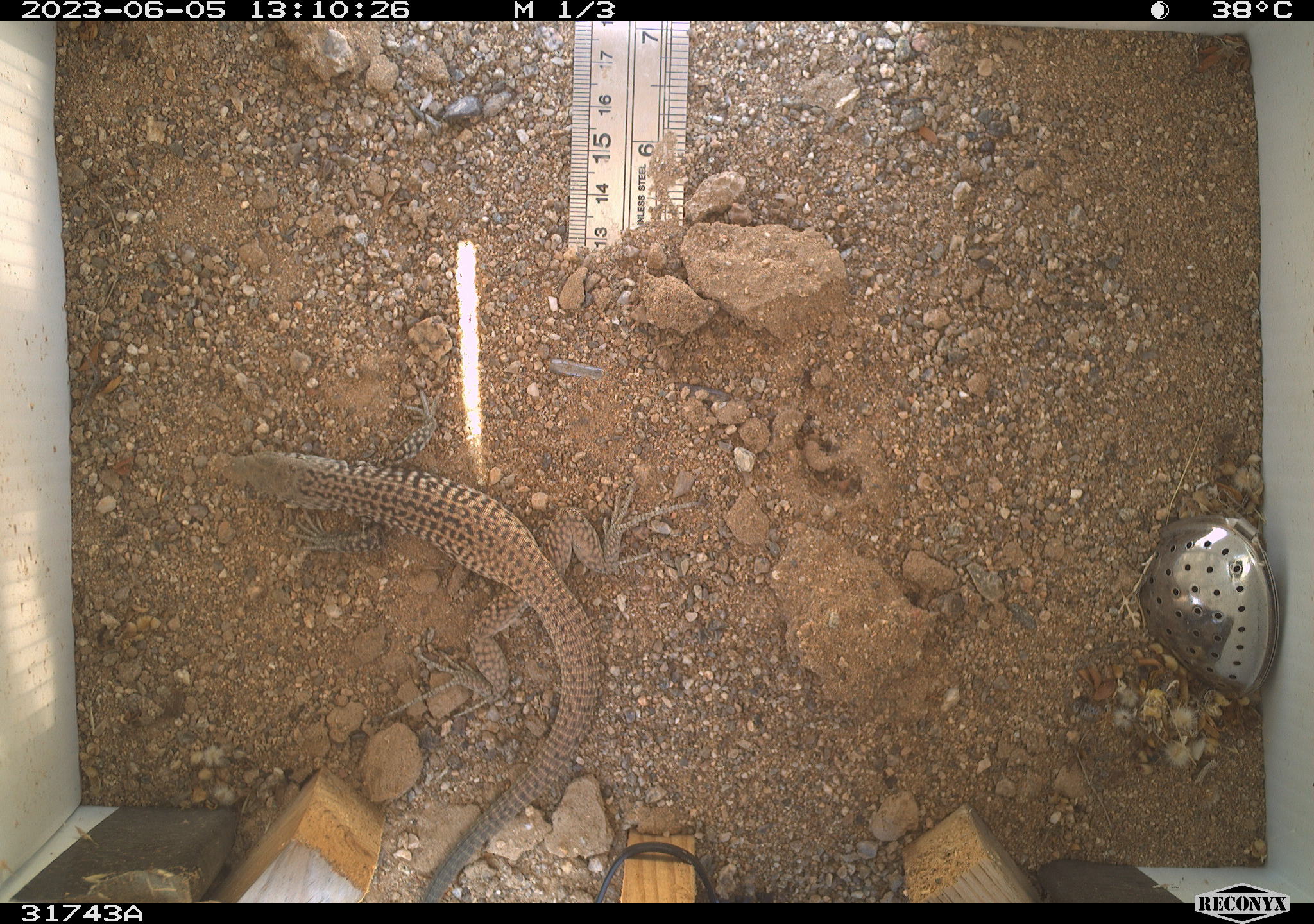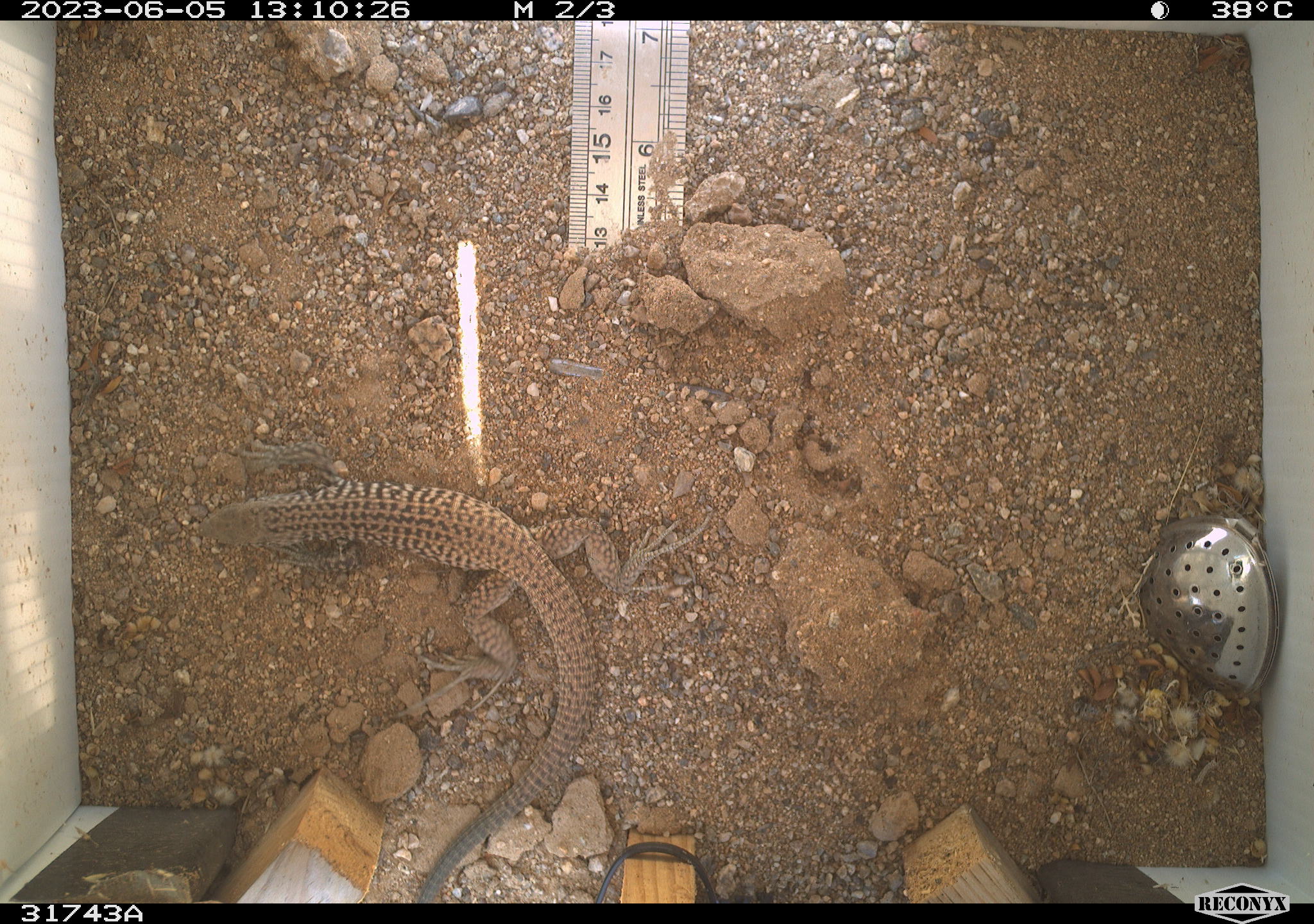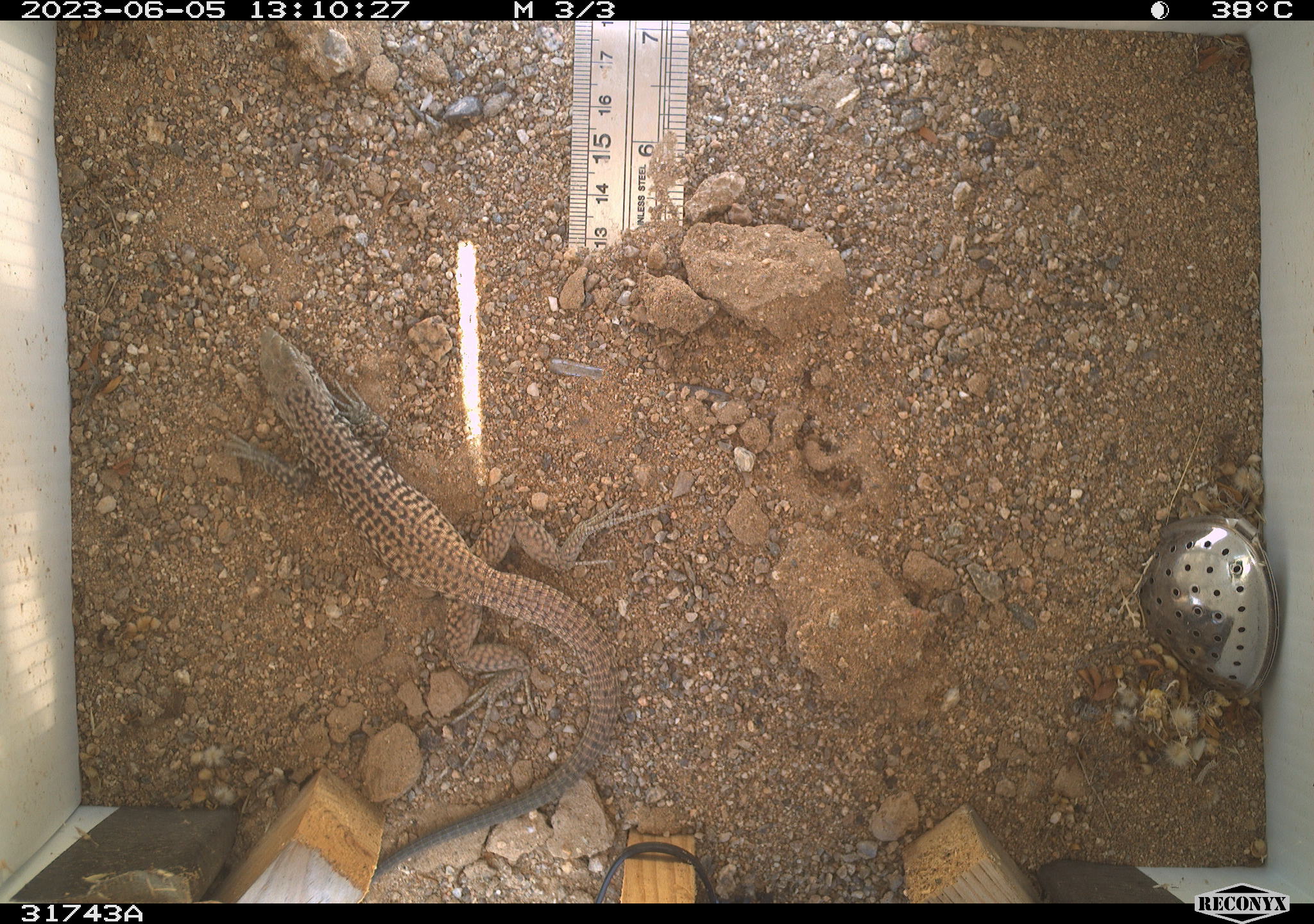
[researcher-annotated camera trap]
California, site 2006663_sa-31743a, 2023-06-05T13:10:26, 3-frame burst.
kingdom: Animalia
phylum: Chordata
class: Reptilia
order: Squamata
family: Teiidae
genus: Aspidoscelis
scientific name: Aspidoscelis tigris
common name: western whiptail